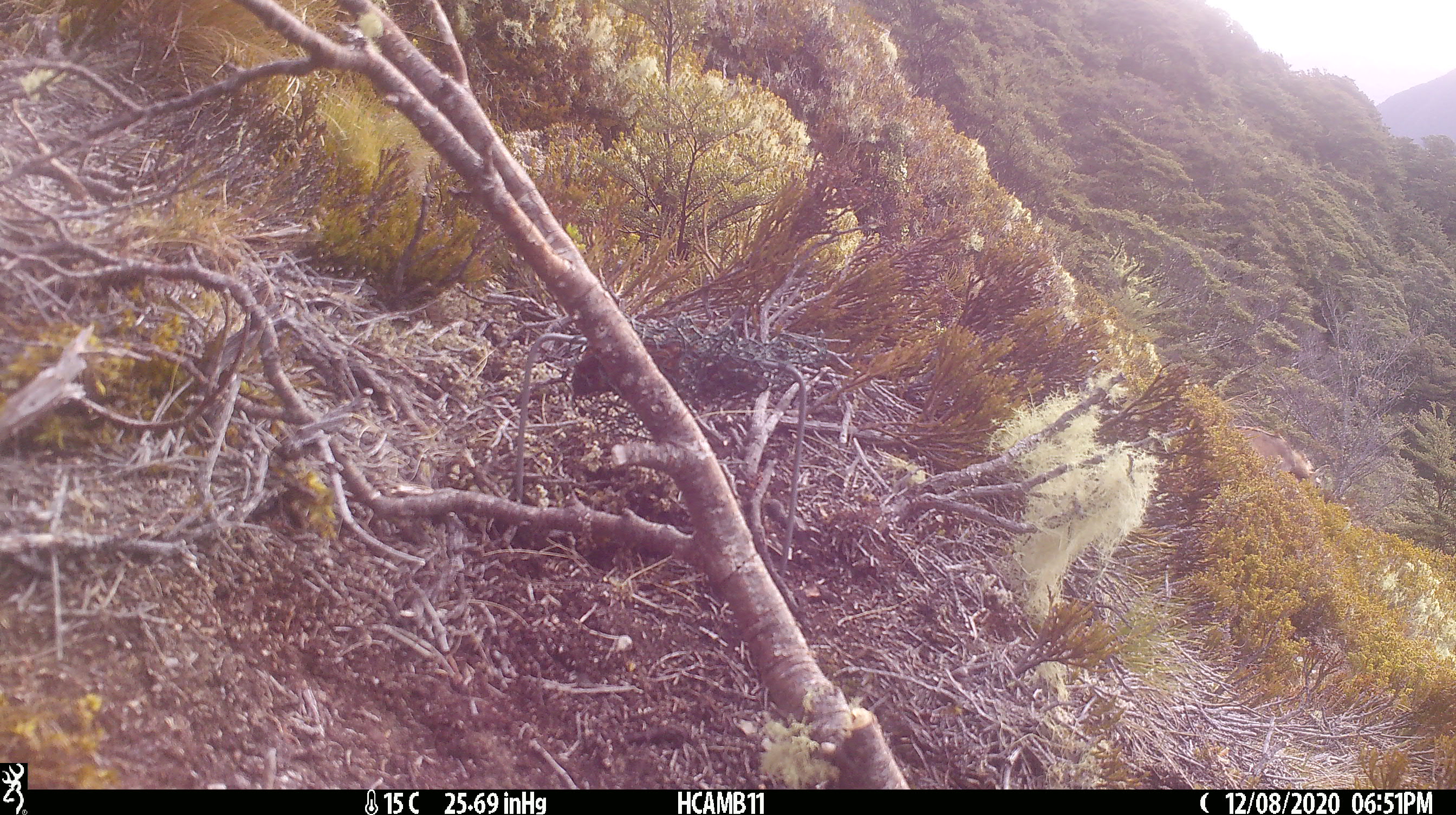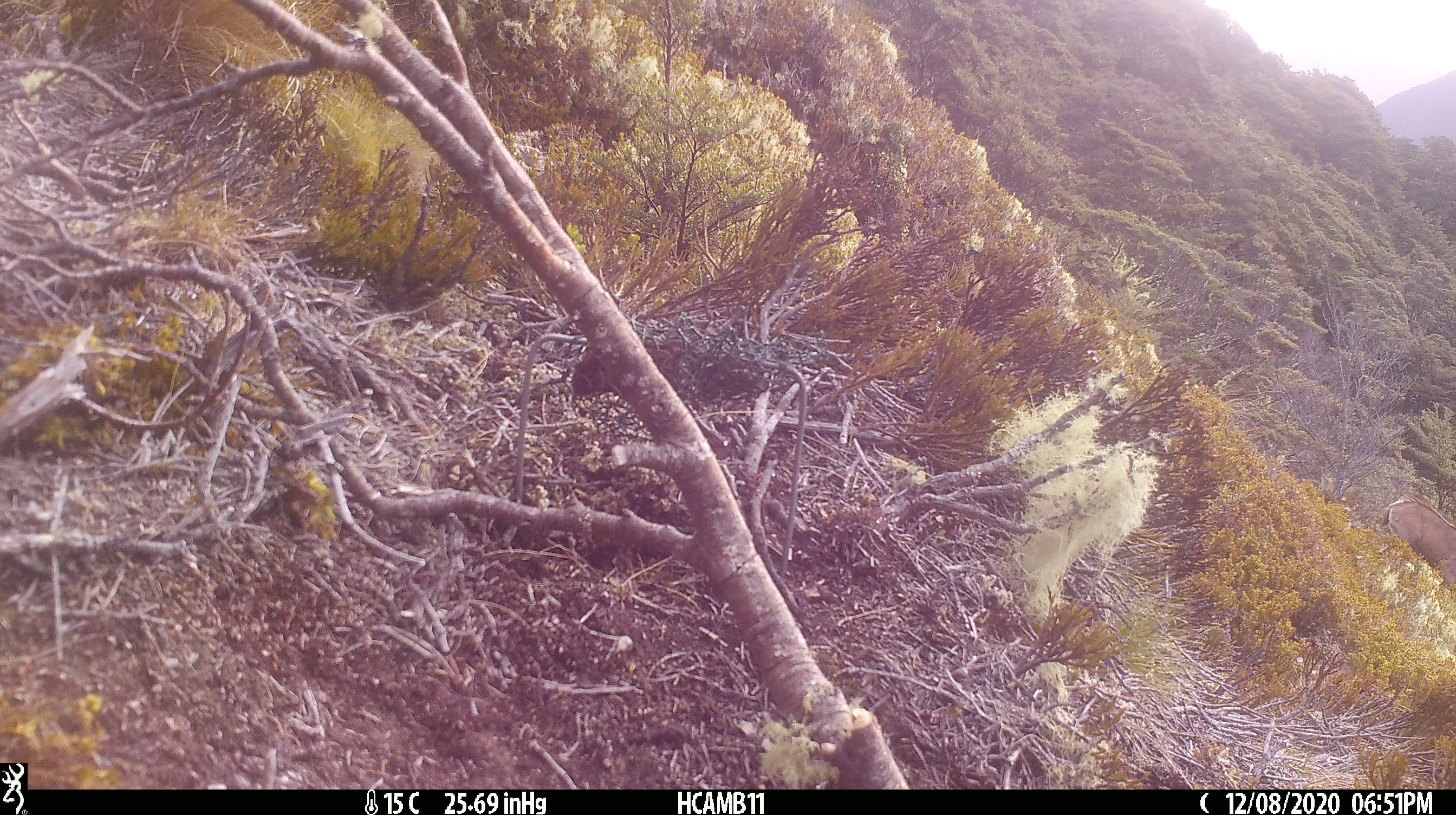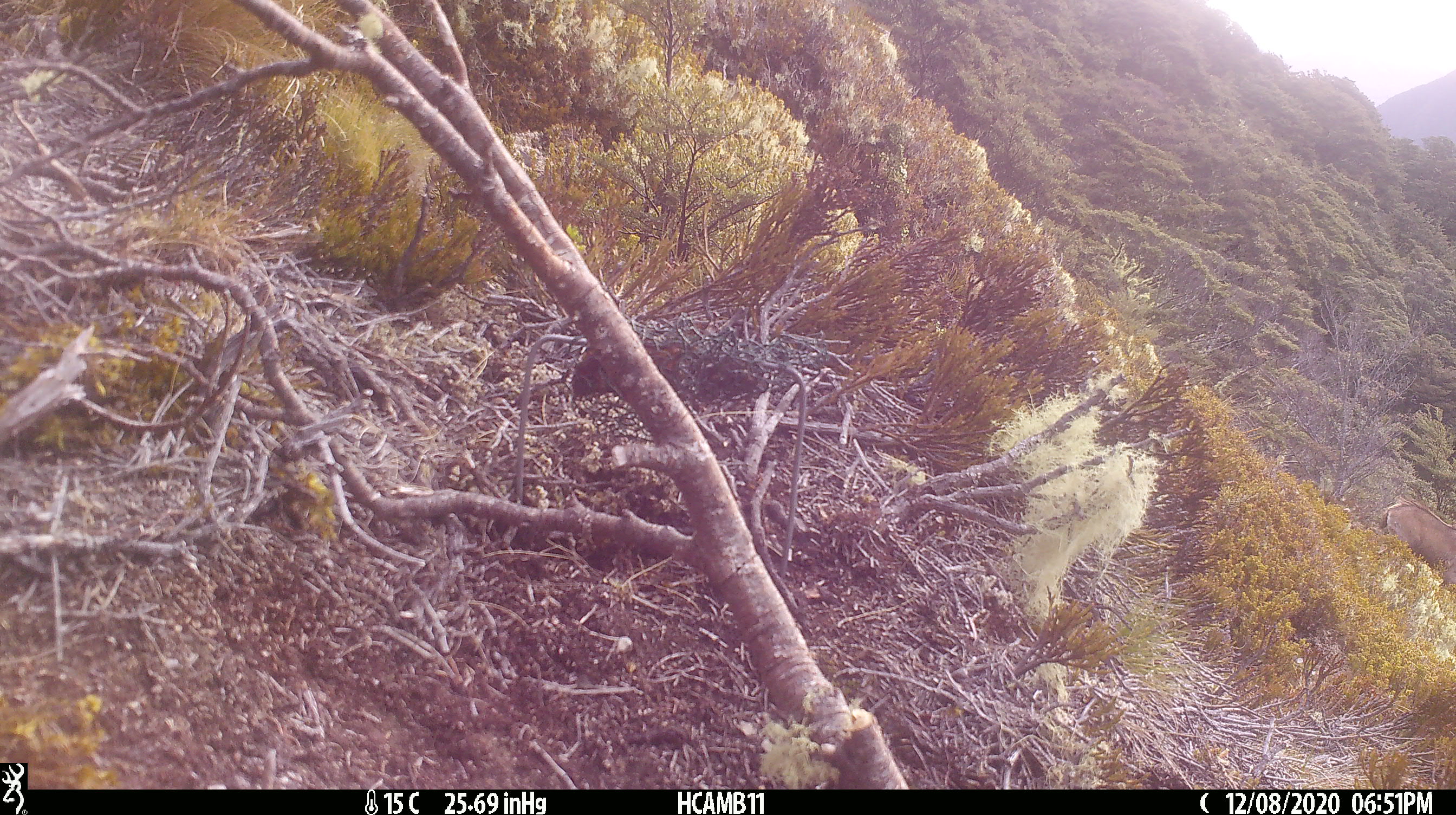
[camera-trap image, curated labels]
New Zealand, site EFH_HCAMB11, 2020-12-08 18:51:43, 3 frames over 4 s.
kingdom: Animalia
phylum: Chordata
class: Mammalia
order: Artiodactyla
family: Bovidae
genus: Rupicapra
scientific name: Rupicapra rupicapra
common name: alpine chamois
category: chamois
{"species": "chamois (alpine chamois) (Rupicapra rupicapra)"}